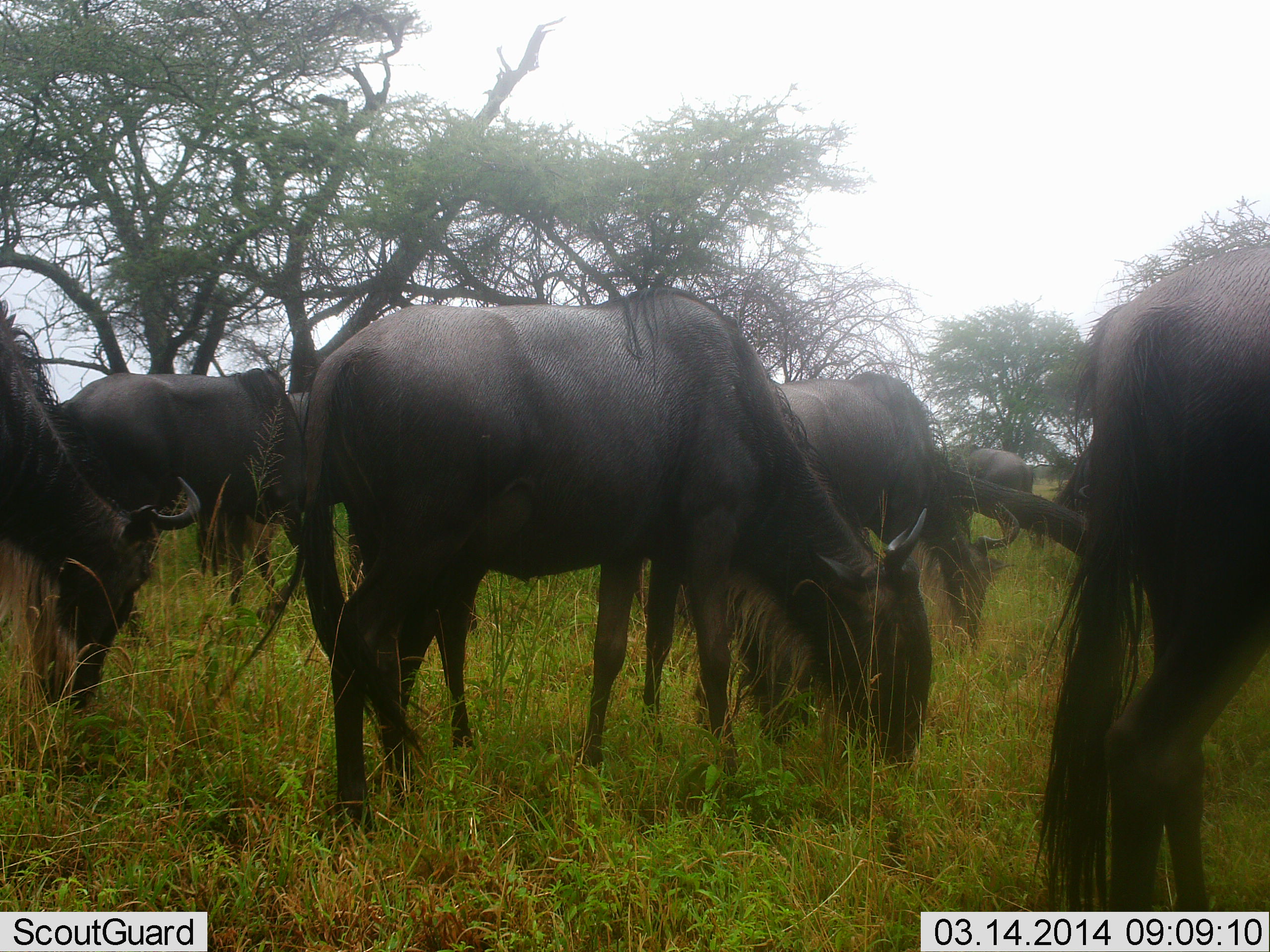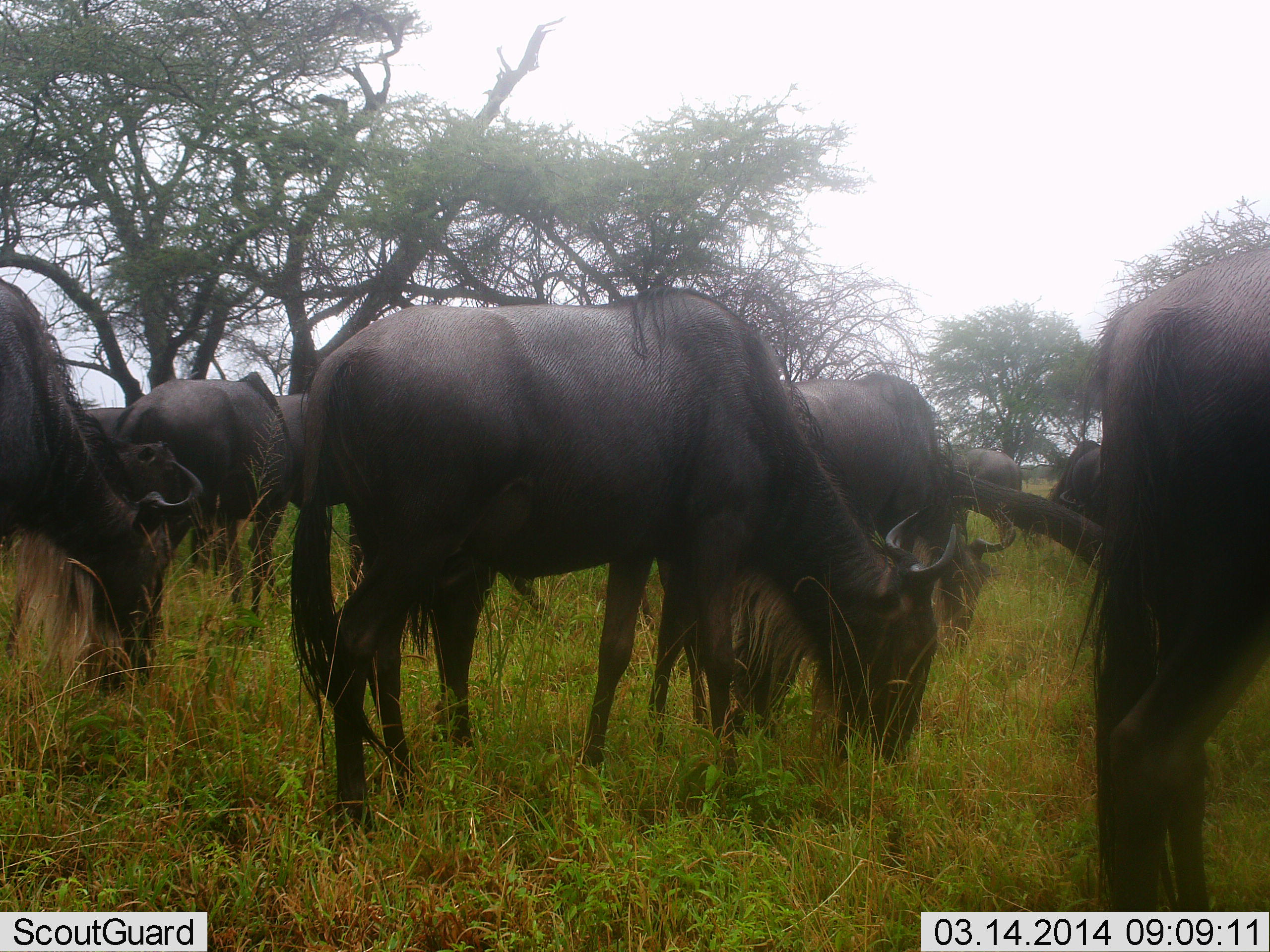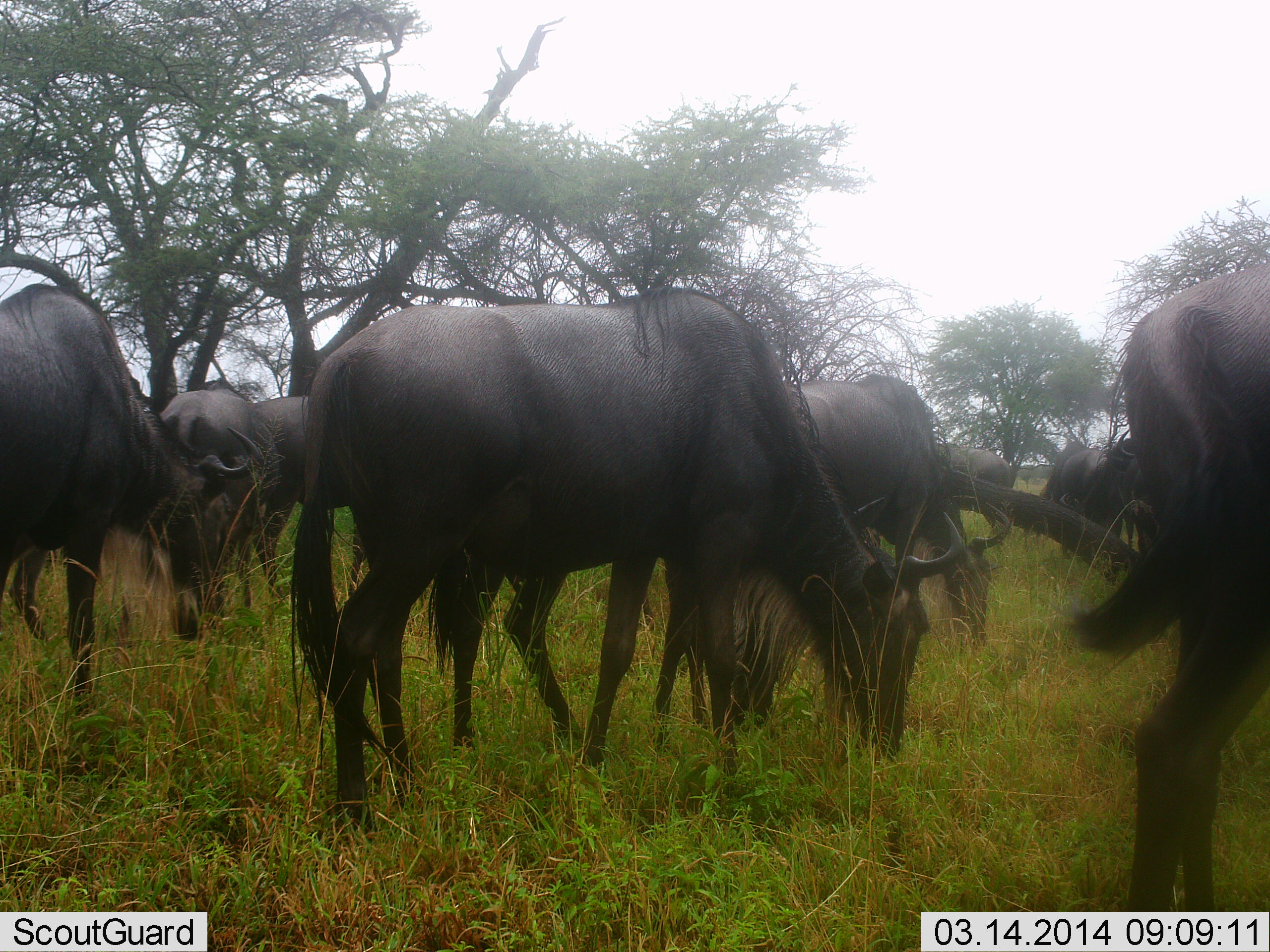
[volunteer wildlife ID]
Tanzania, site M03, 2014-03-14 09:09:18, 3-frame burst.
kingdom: Animalia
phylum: Chordata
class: Mammalia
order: Artiodactyla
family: Bovidae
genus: Connochaetes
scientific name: Connochaetes taurinus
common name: blue wildebeest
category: wildebeest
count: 8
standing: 30%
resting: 0%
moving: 0%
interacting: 0%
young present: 0%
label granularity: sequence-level